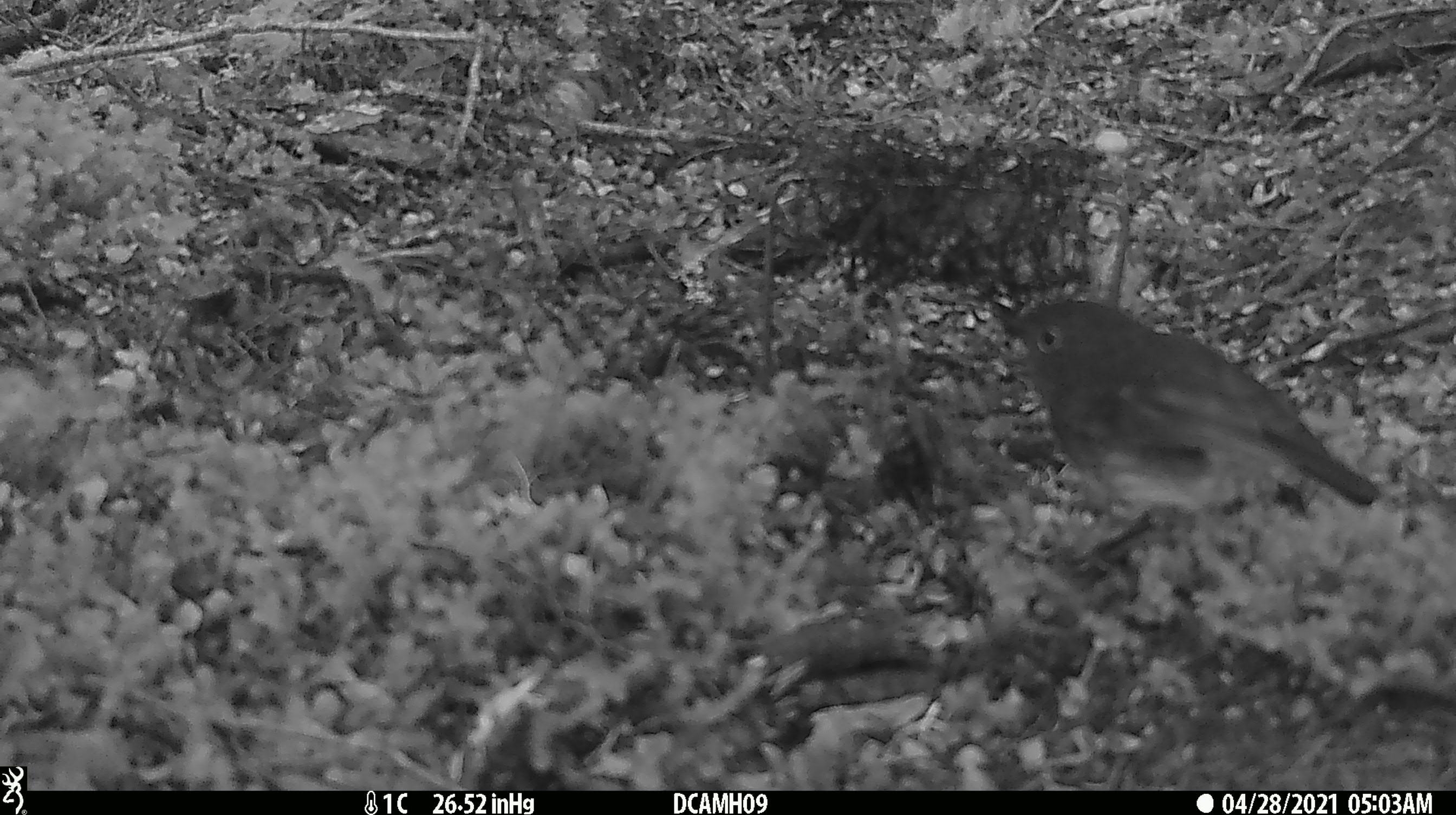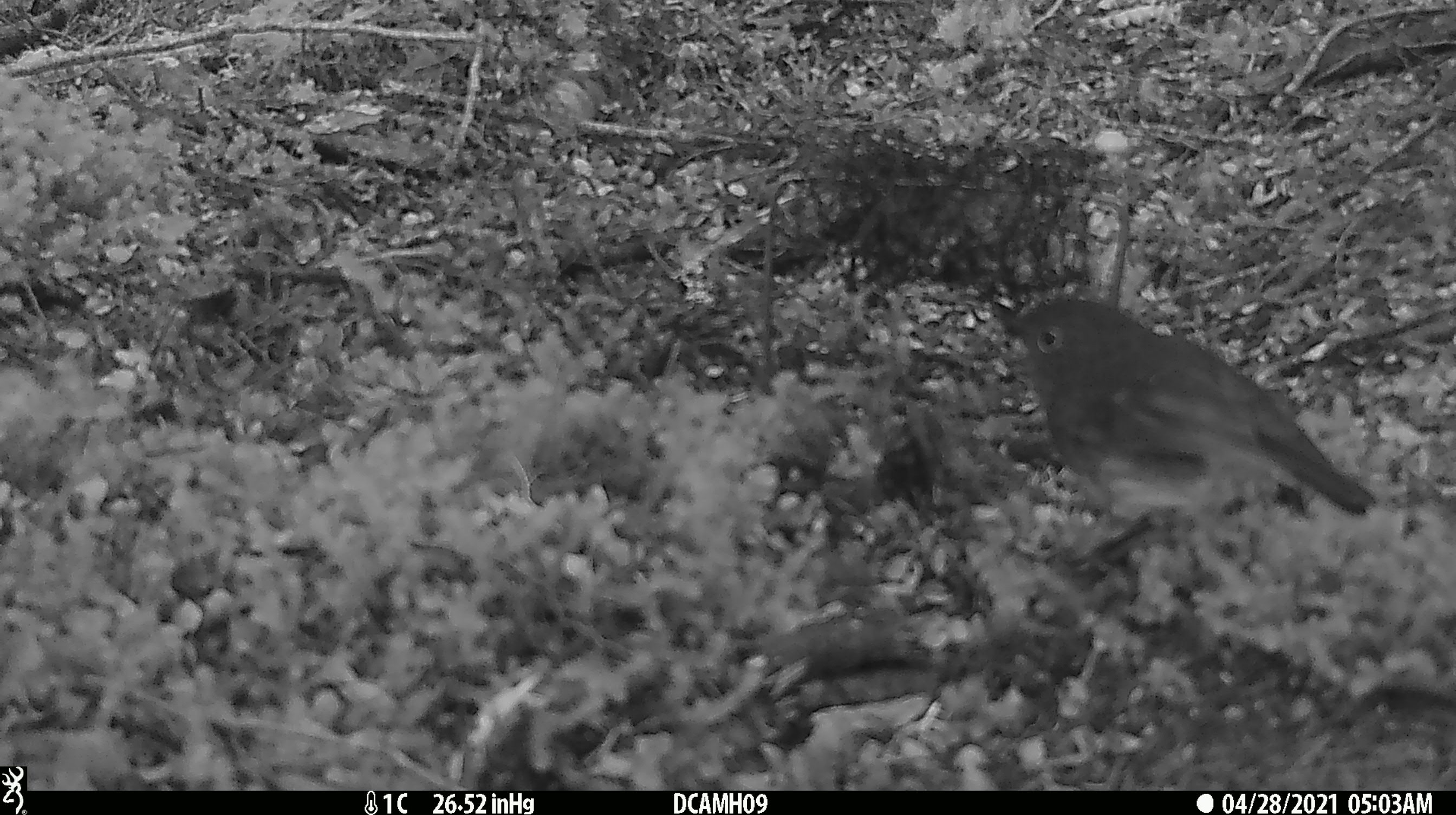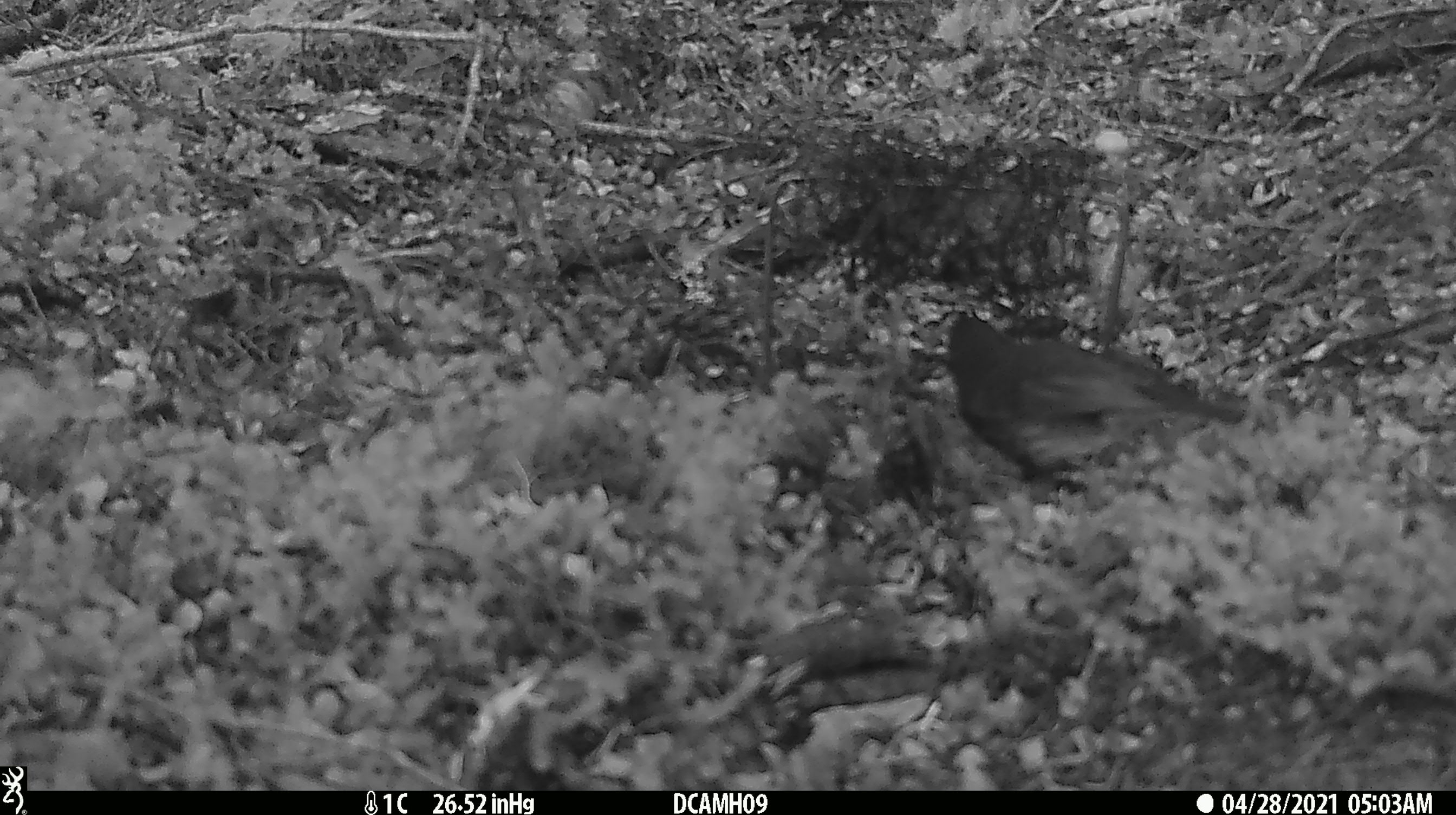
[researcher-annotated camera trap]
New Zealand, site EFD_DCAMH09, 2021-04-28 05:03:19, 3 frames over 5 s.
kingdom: Animalia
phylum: Chordata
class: Aves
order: Passeriformes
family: Petroicidae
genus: Petroica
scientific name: Petroica australis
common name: new zealand robin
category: robin